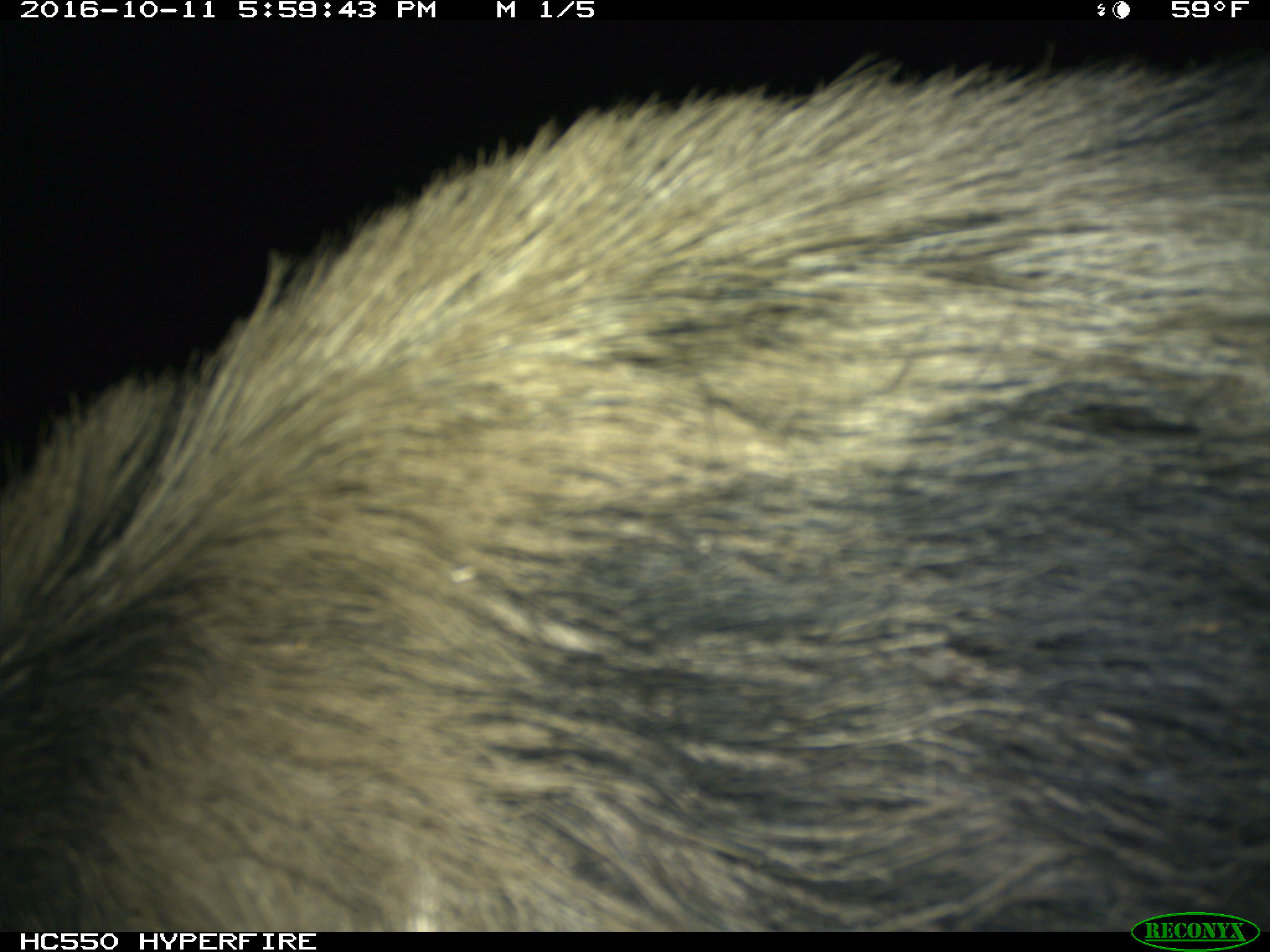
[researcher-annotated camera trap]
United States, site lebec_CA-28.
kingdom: Animalia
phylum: Chordata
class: Mammalia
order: Artiodactyla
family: Suidae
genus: Sus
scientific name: Sus scrofa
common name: wild boar